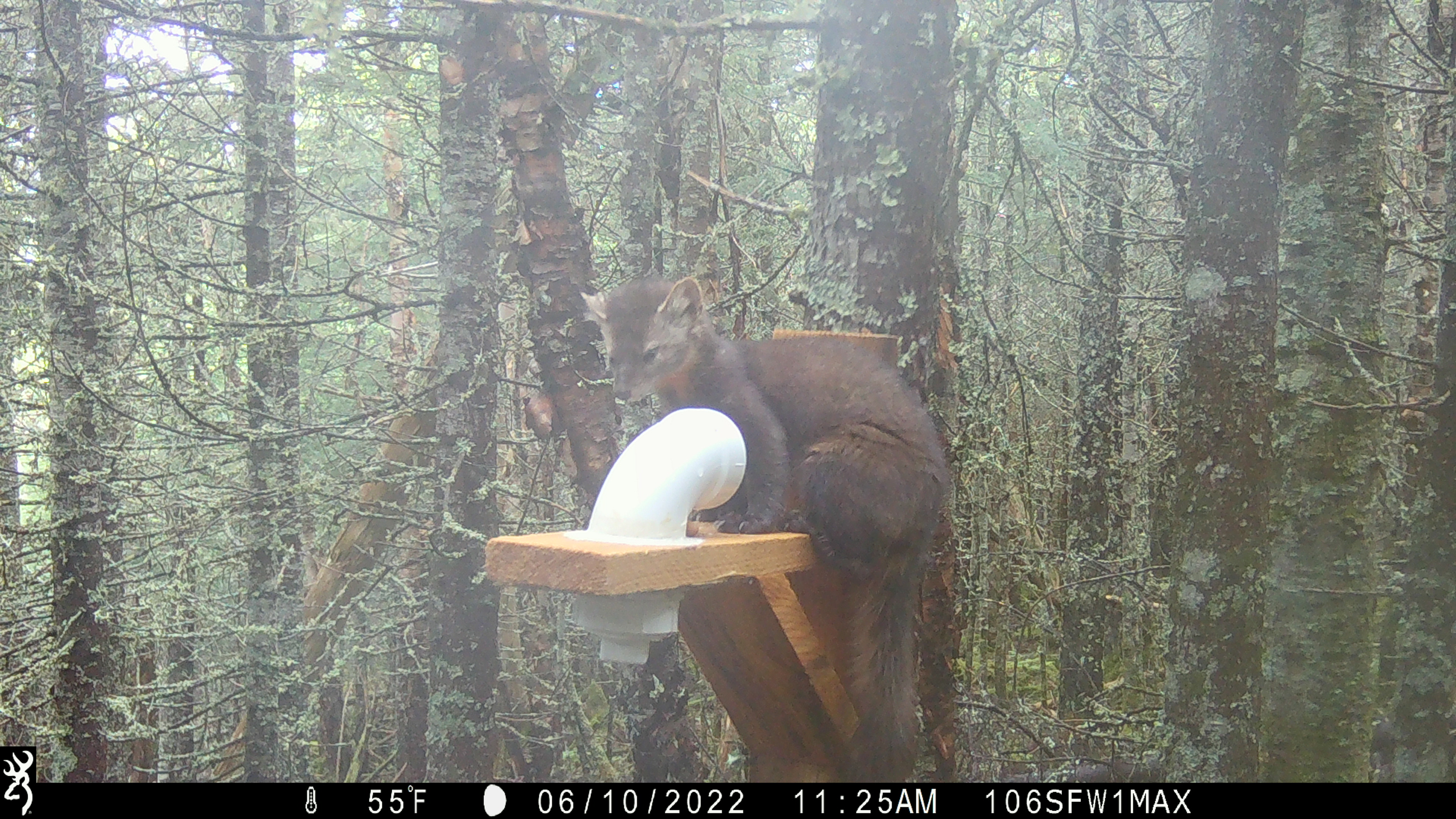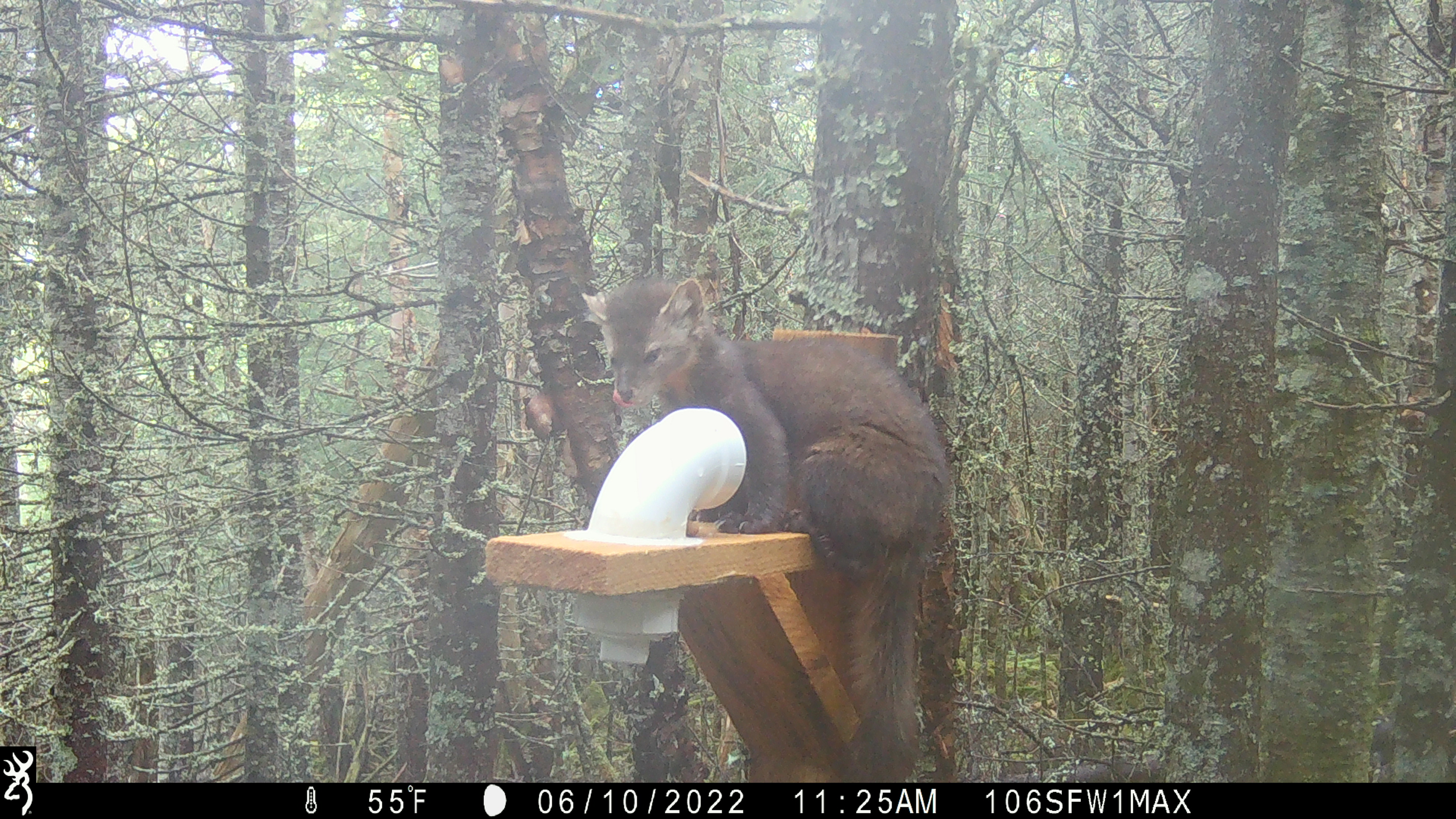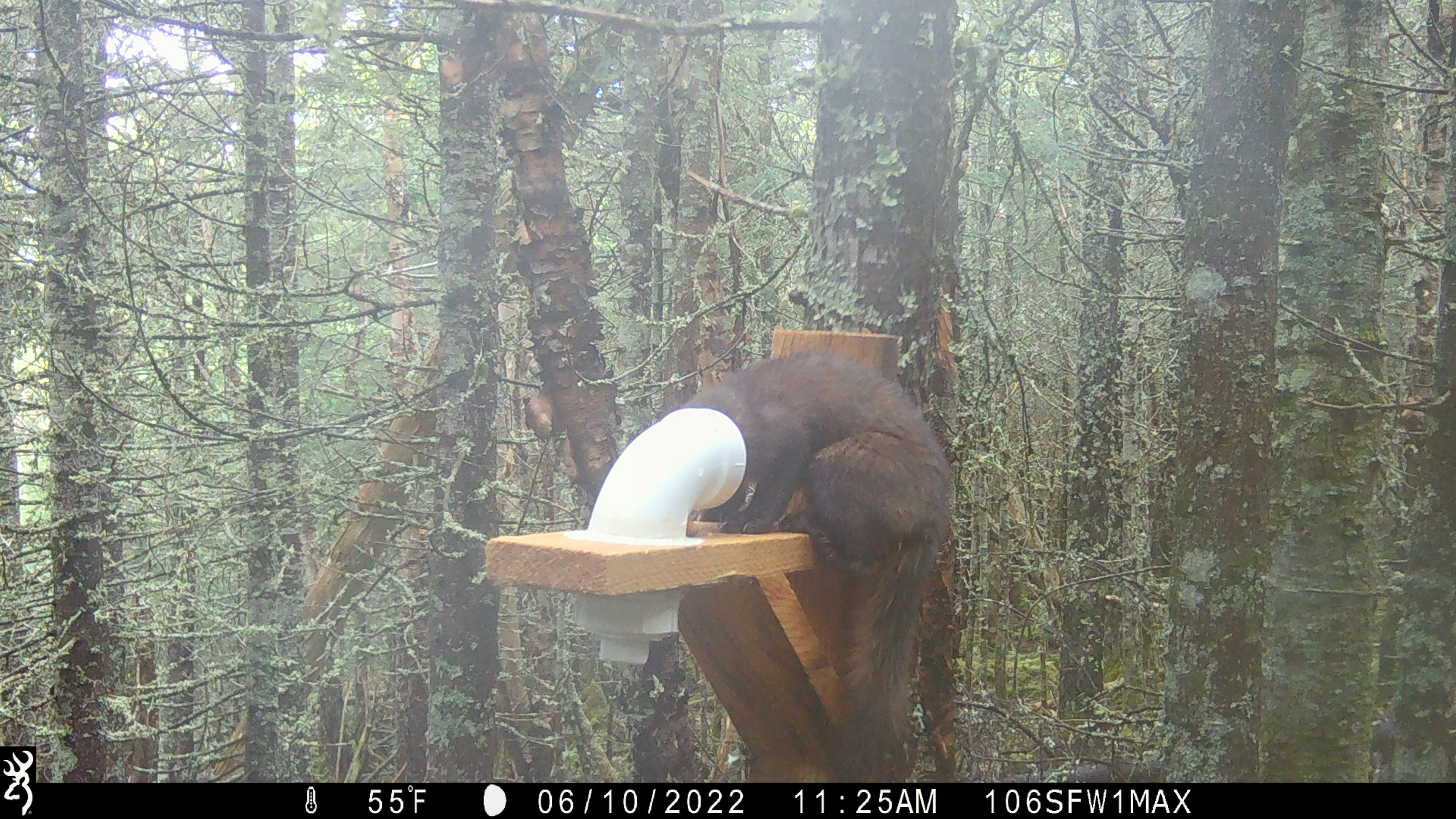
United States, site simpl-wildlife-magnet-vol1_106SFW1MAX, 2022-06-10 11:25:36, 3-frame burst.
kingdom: Animalia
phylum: Chordata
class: Mammalia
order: Carnivora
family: Mustelidae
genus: Martes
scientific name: Martes americana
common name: american marten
American marten (Martes americana).